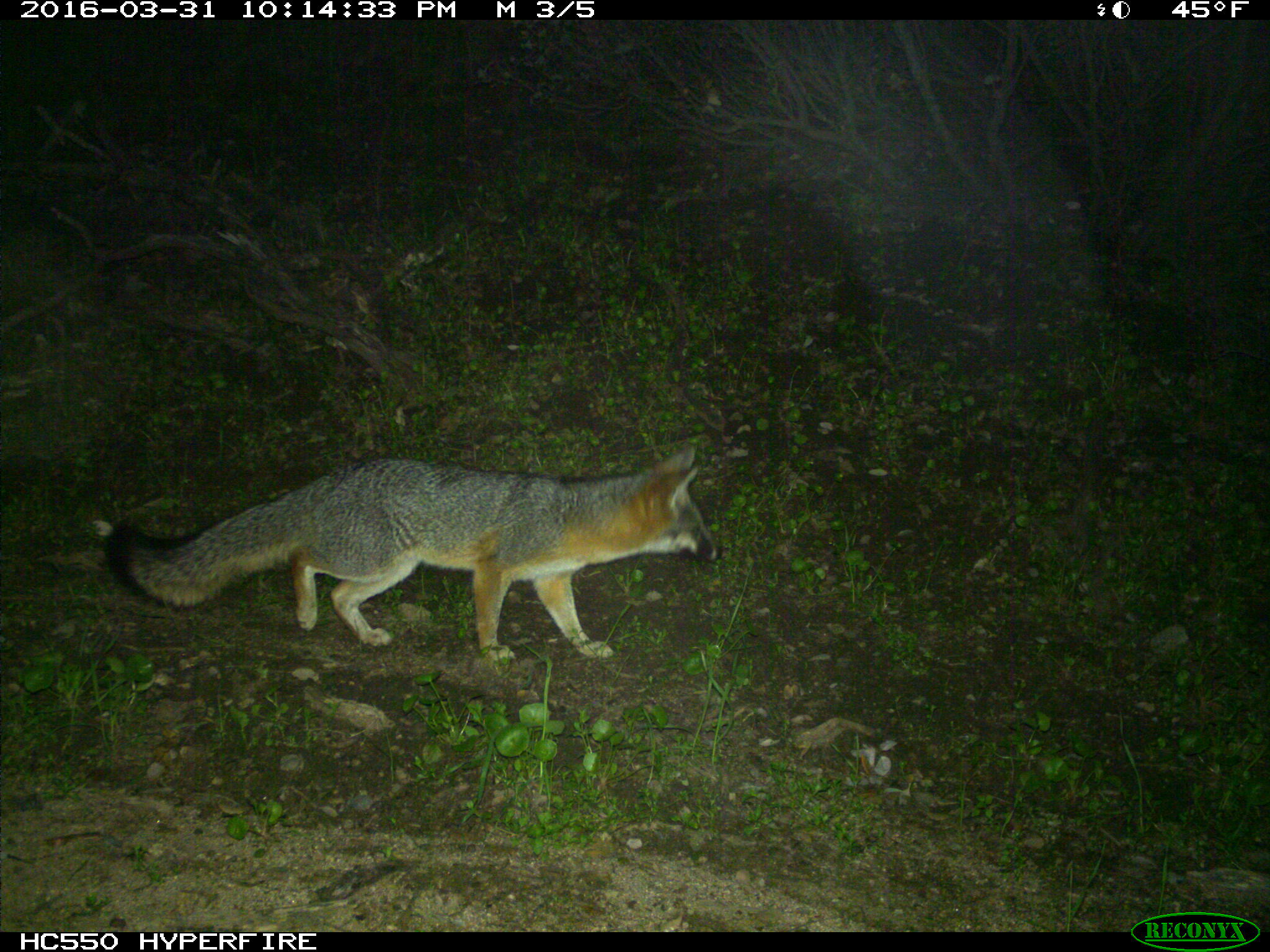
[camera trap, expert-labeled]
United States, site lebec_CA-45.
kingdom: Animalia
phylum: Chordata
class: Mammalia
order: Carnivora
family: Canidae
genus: Urocyon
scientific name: Urocyon cinereoargenteus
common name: gray fox